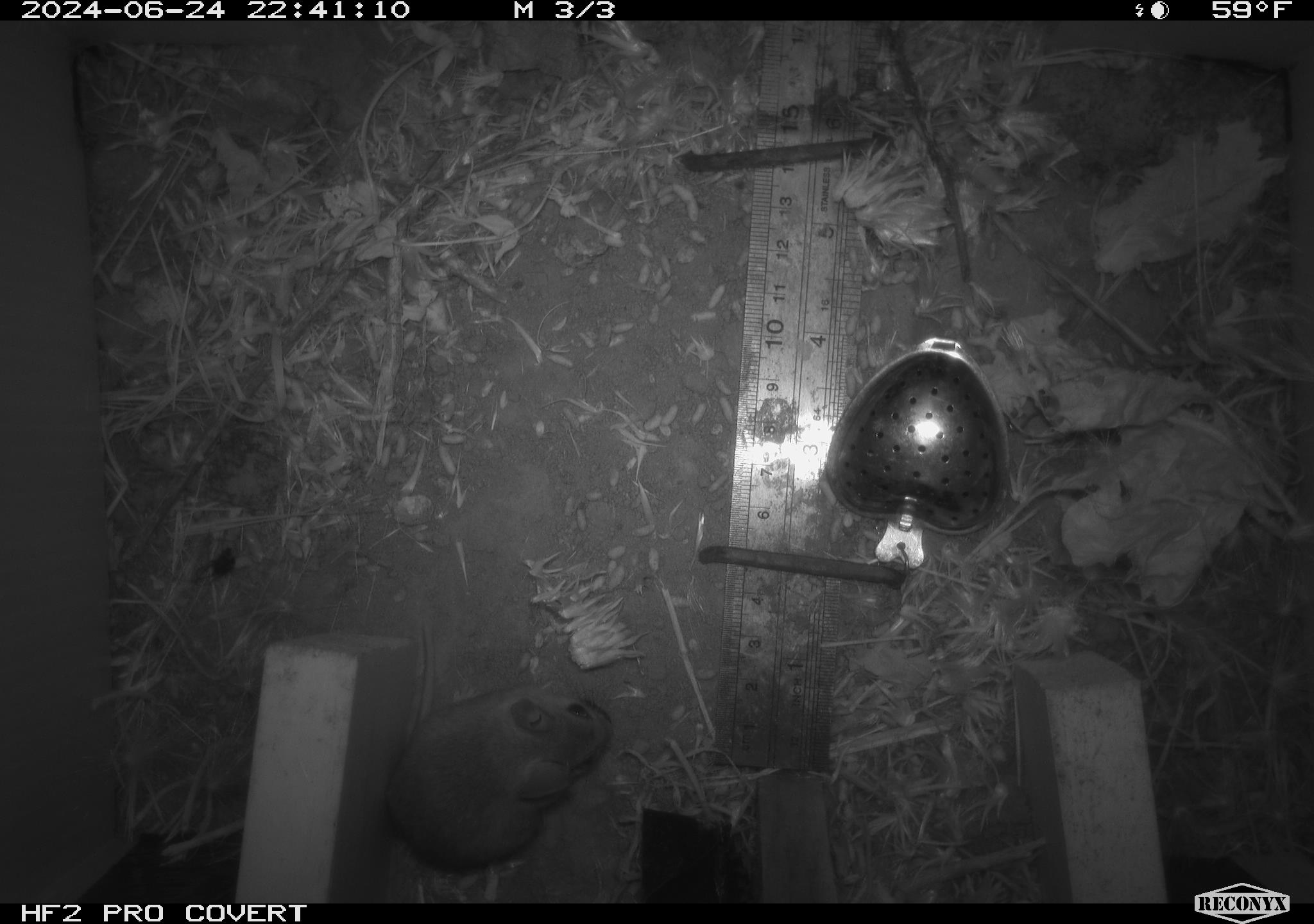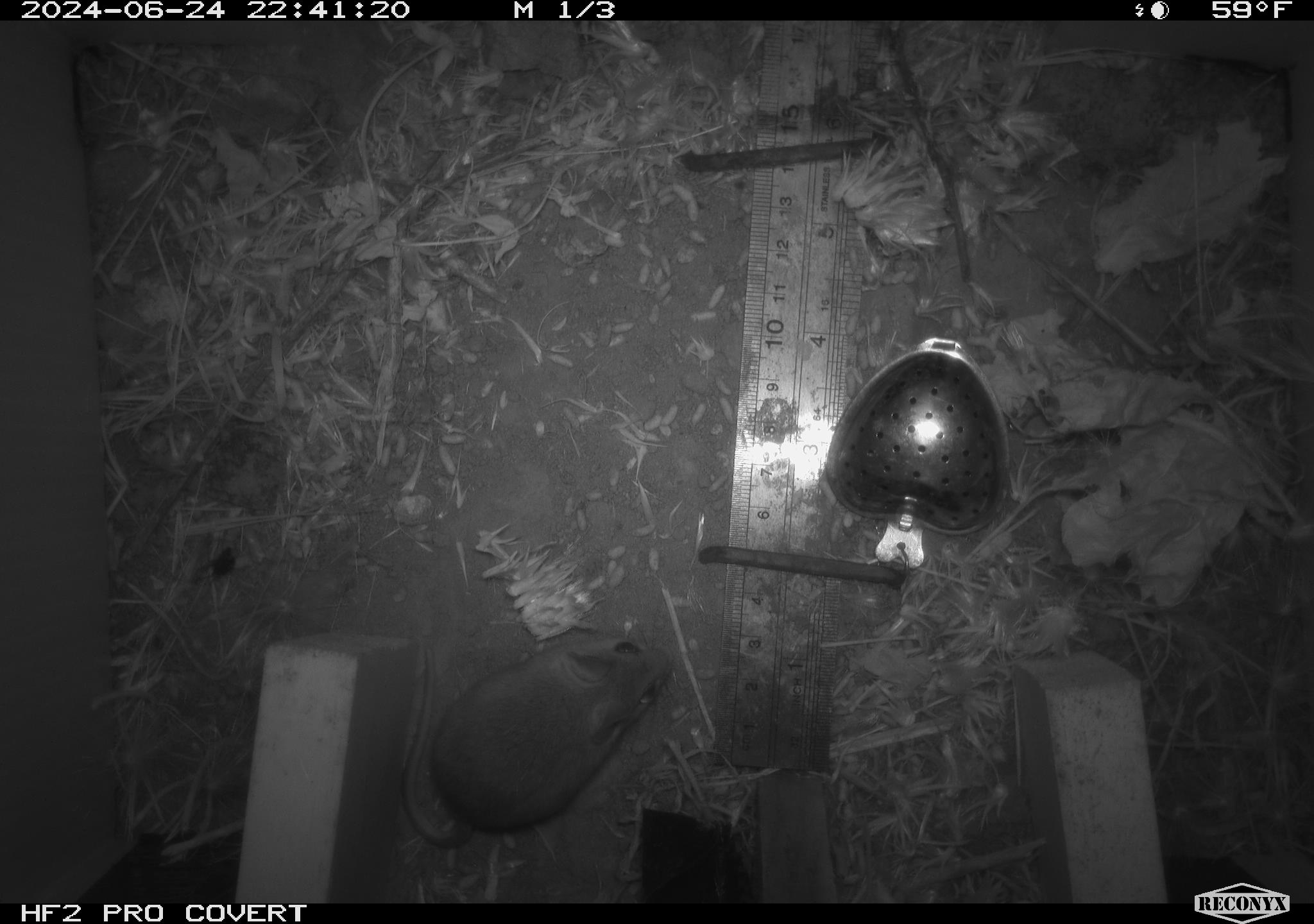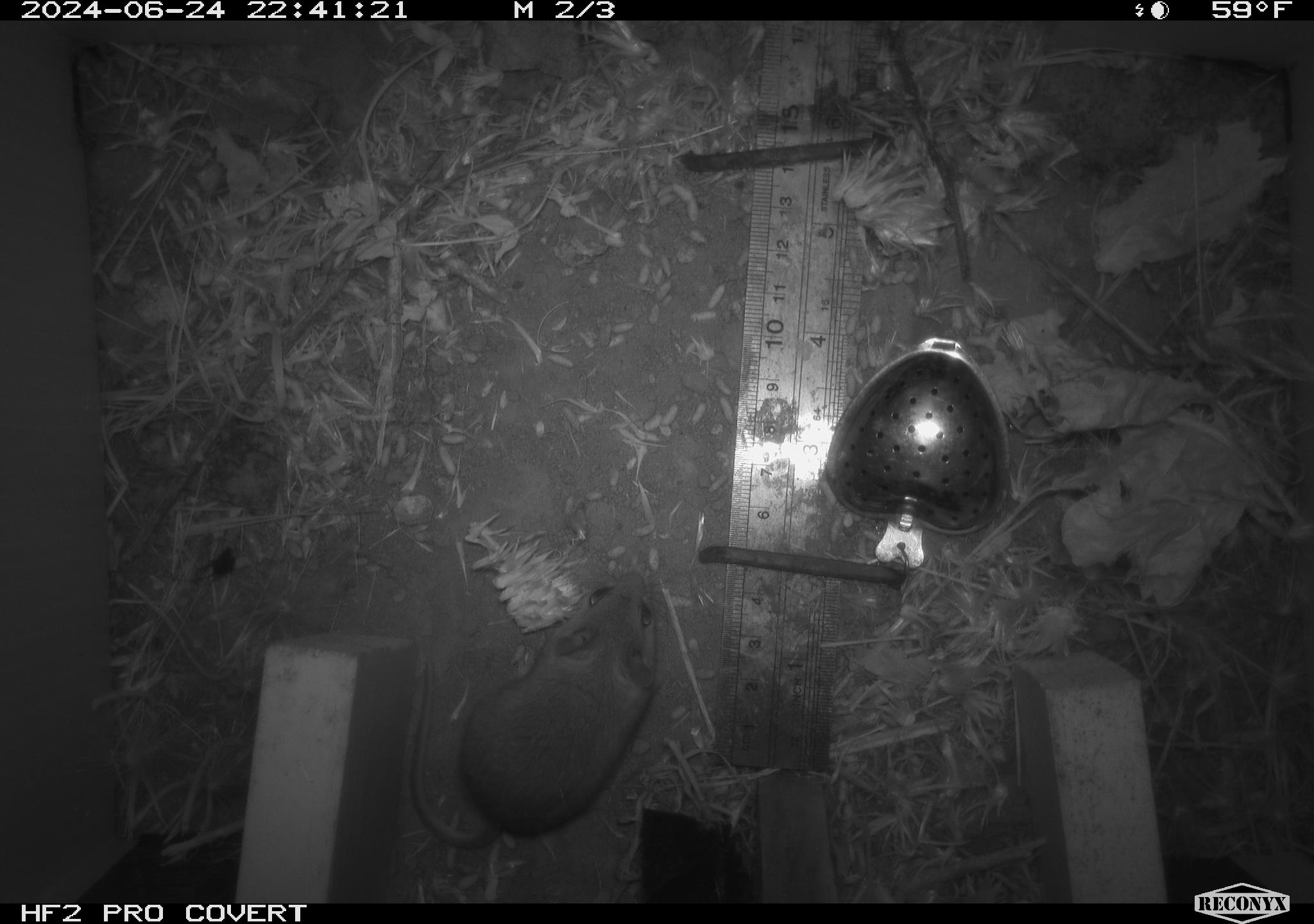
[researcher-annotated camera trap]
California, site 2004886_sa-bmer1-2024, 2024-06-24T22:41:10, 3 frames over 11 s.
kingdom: Animalia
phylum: Chordata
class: Mammalia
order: Rodentia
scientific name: Rodentia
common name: mouse species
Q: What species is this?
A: Mouse species (Rodentia).